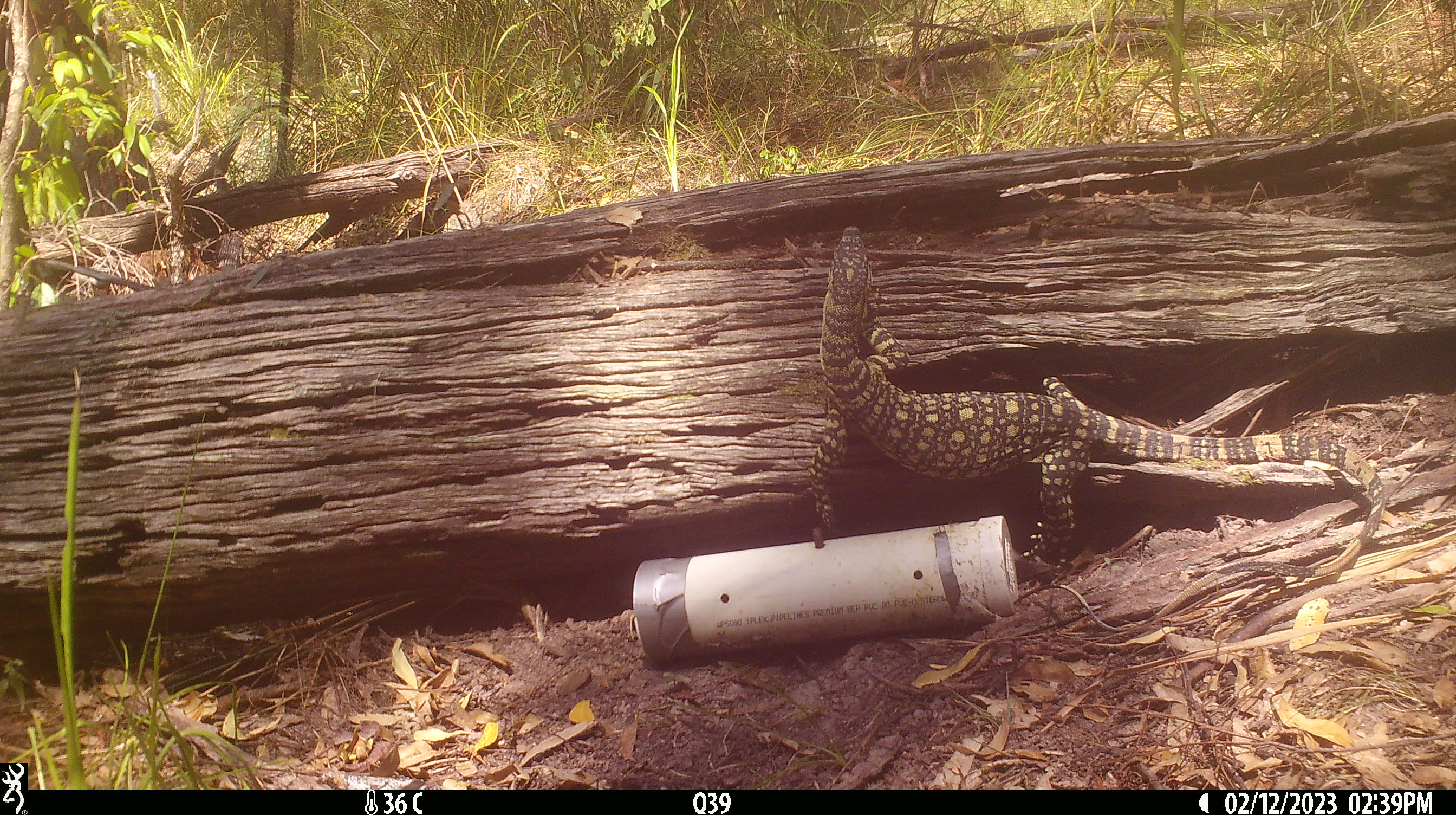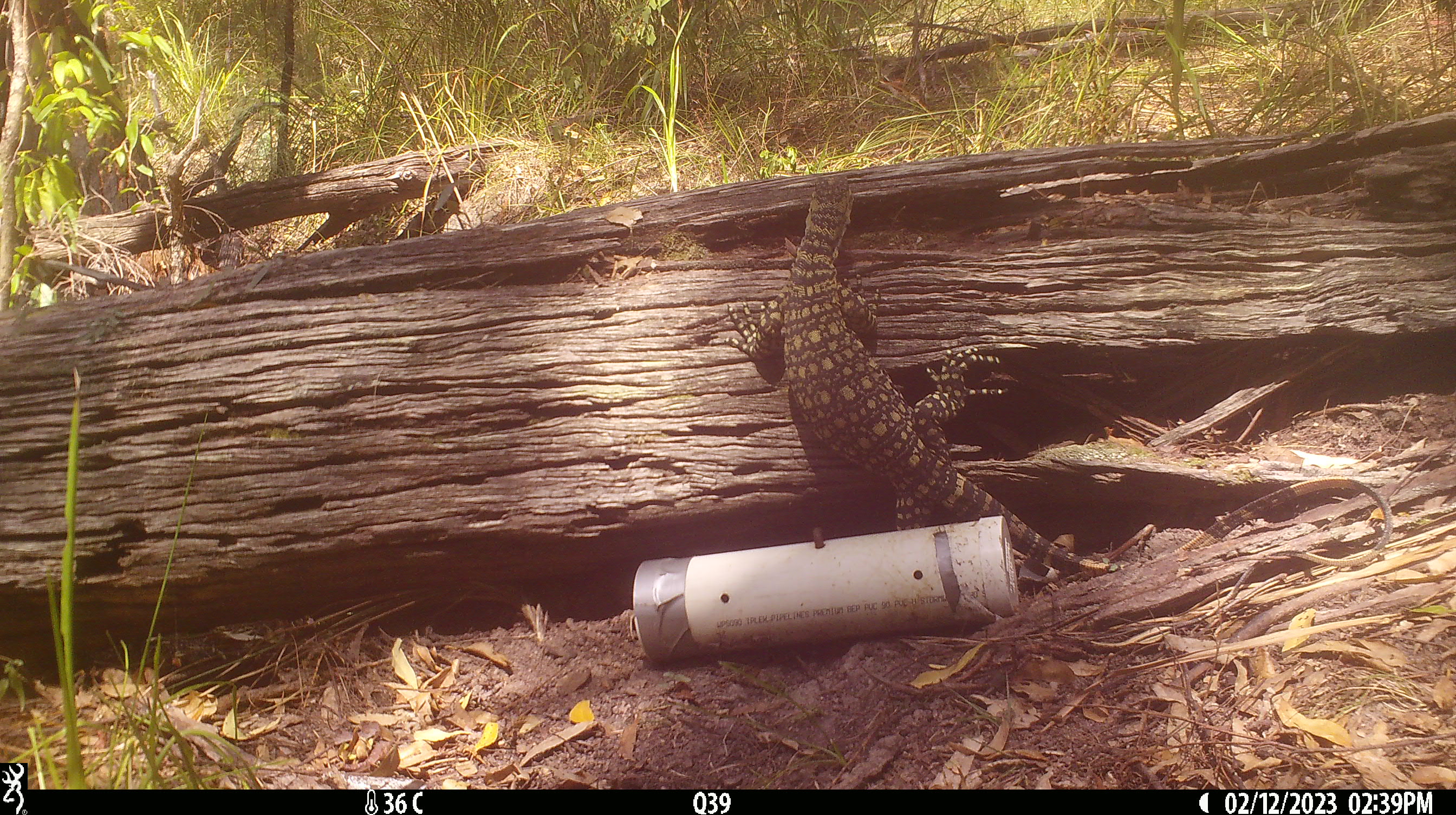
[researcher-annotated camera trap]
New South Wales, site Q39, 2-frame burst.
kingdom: Animalia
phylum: Chordata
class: Reptilia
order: Squamata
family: Varanidae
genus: Varanus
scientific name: Varanus varius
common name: lace monitor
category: goanna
Goanna (lace monitor) (Varanus varius).